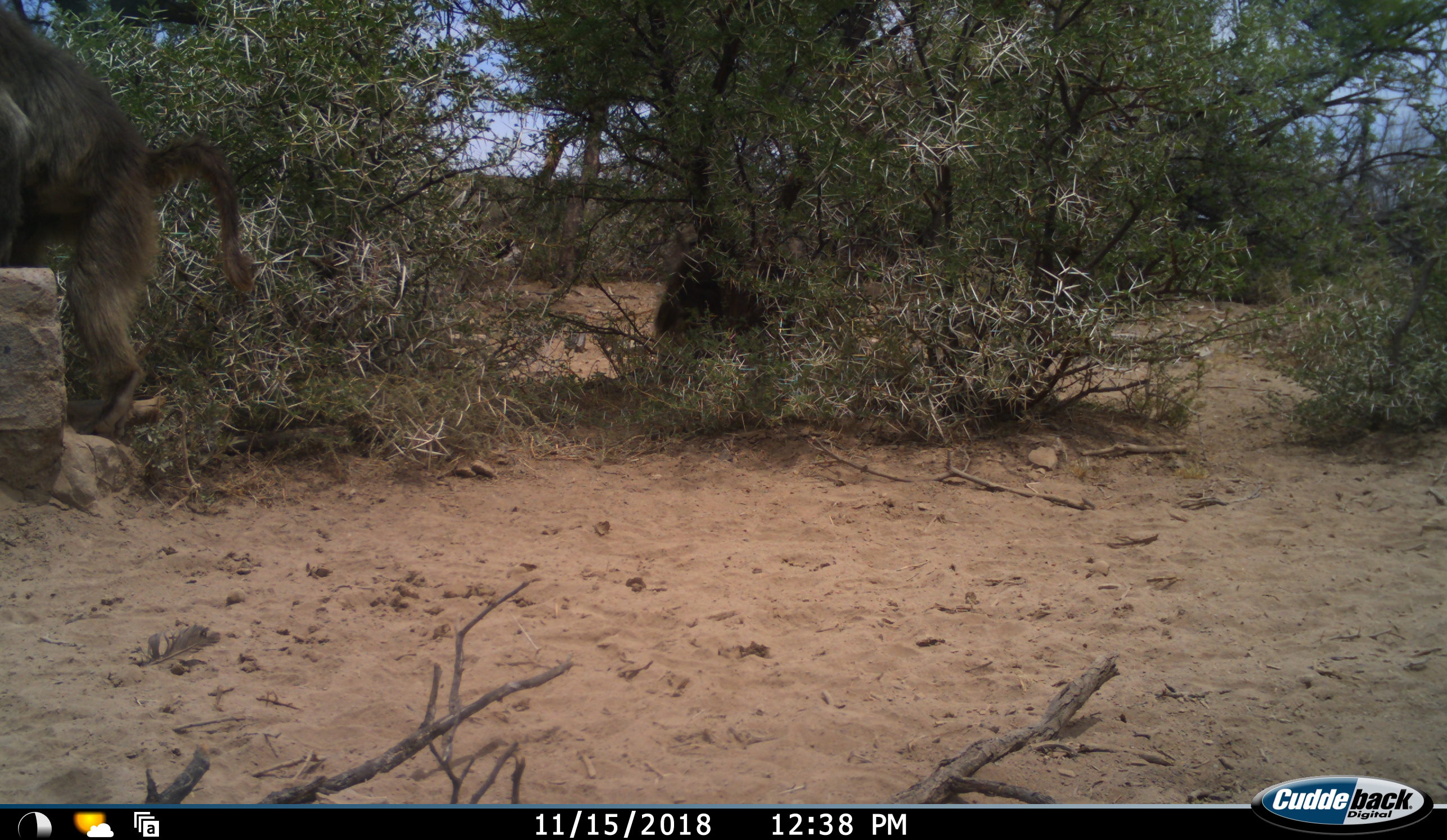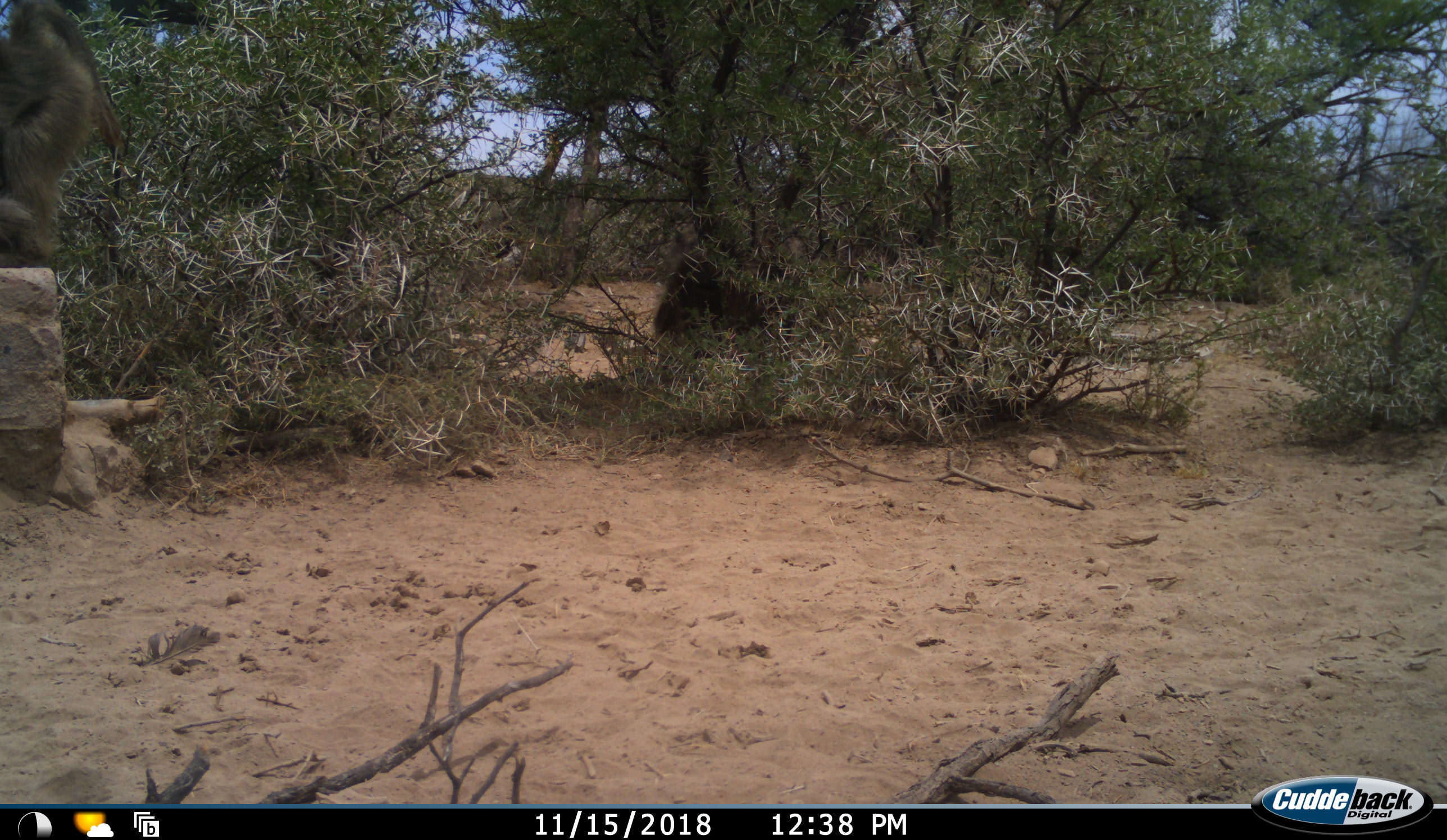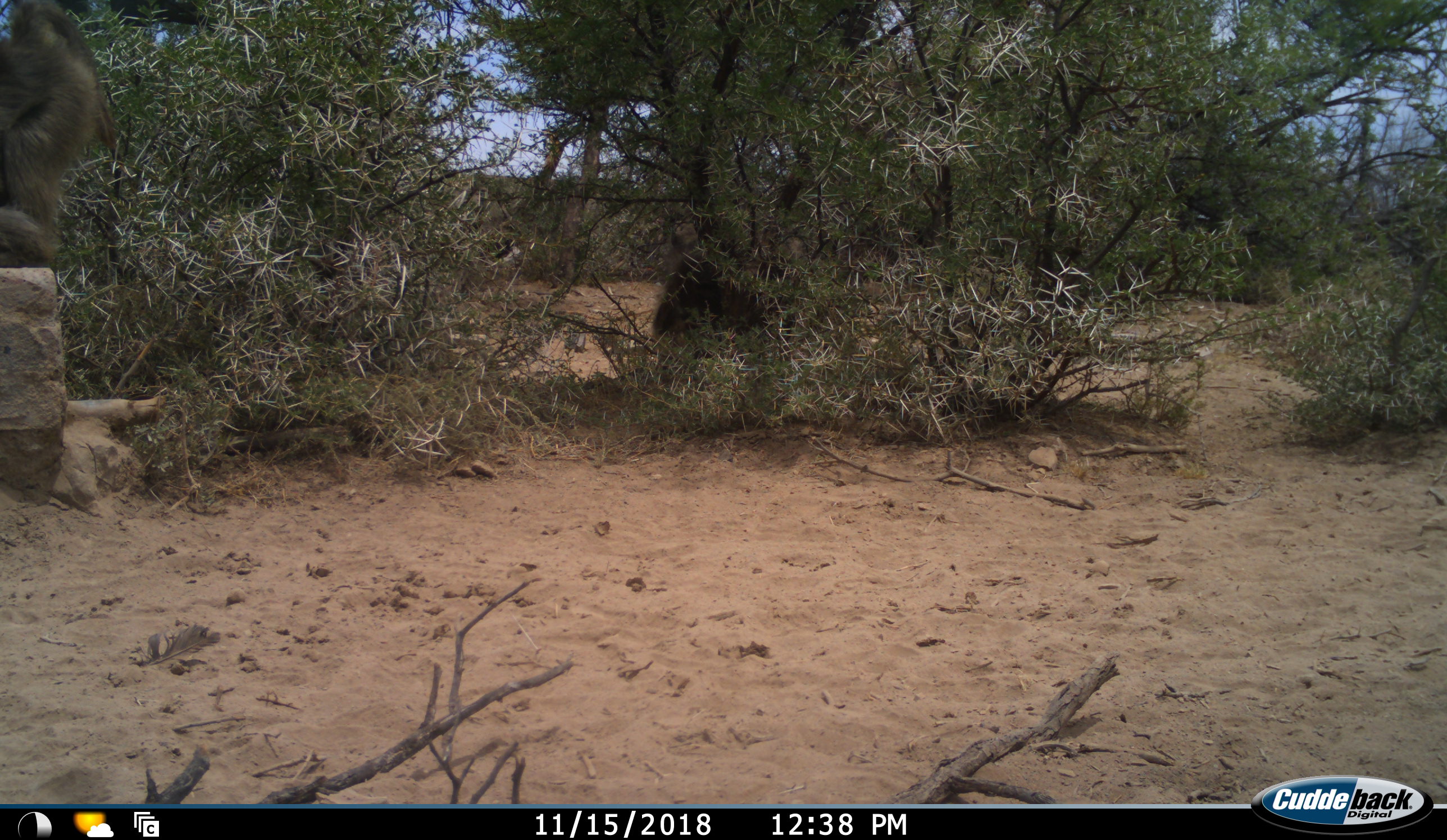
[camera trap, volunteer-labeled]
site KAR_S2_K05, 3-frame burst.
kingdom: Animalia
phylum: Chordata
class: Mammalia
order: Primates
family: Cercopithecidae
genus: Papio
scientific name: Papio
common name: baboon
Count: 2.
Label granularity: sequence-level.